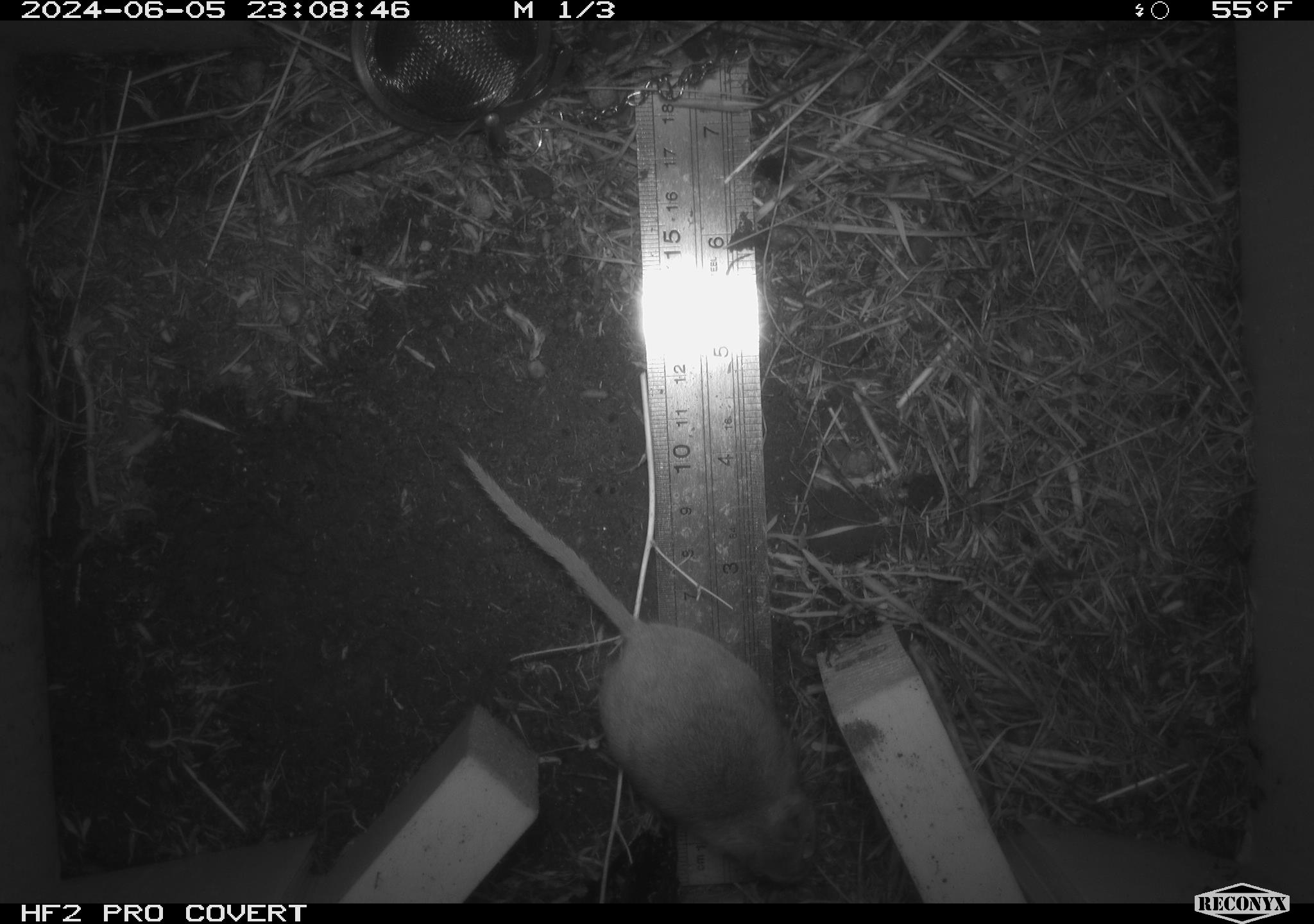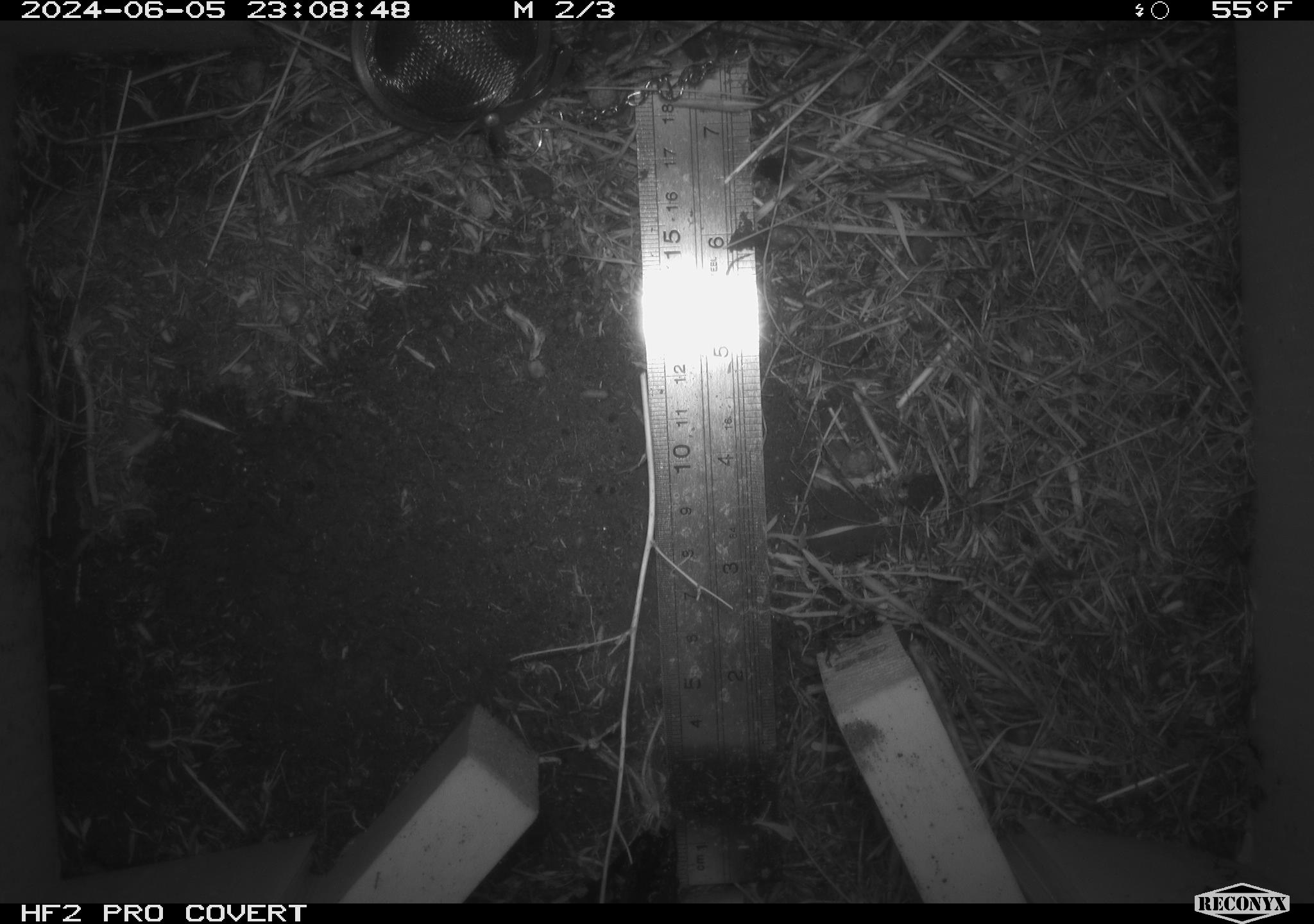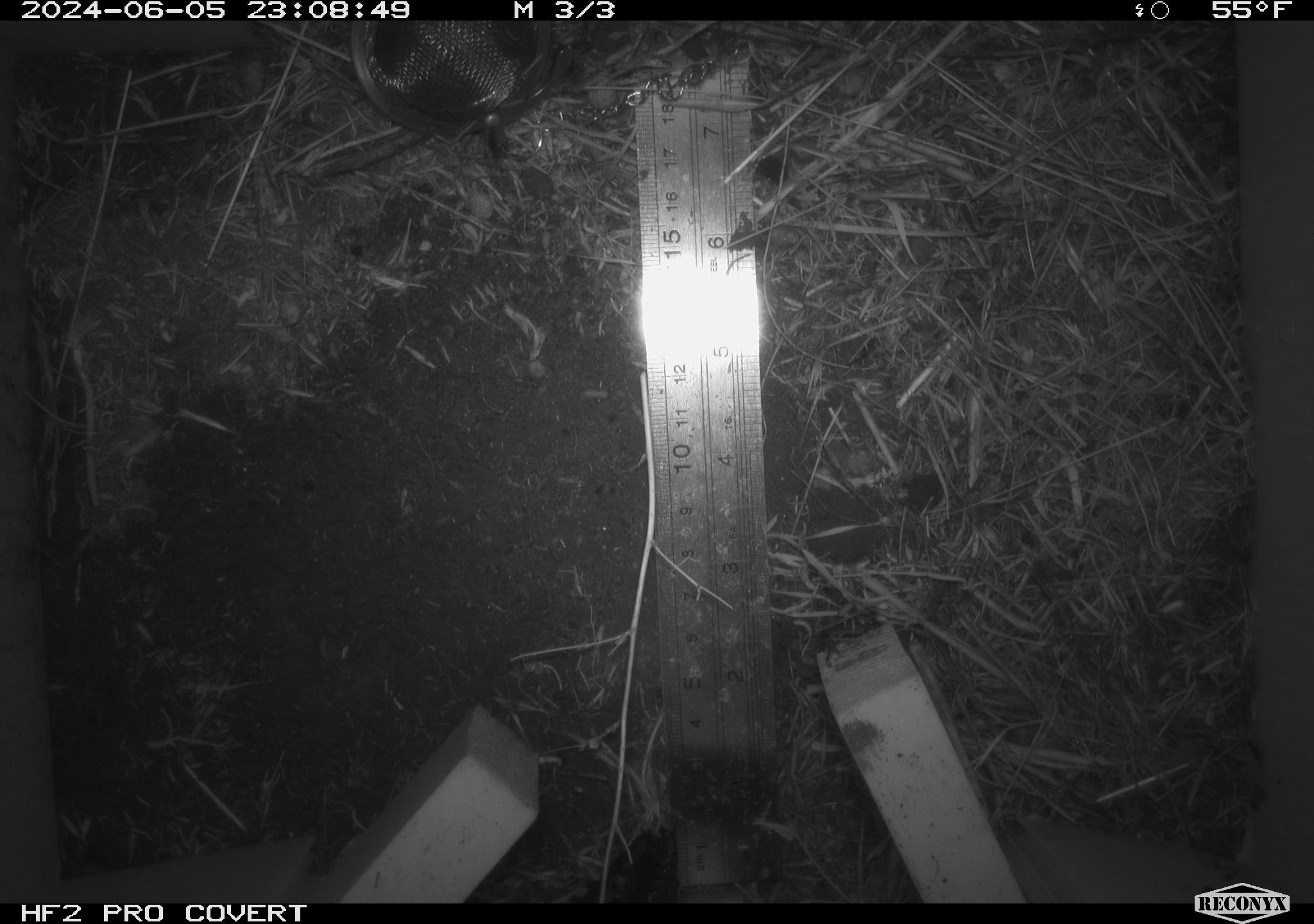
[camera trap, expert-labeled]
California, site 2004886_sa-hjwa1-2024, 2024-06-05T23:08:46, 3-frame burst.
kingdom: Animalia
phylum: Chordata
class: Mammalia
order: Rodentia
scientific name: Rodentia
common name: rodent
Rodent (Rodentia).